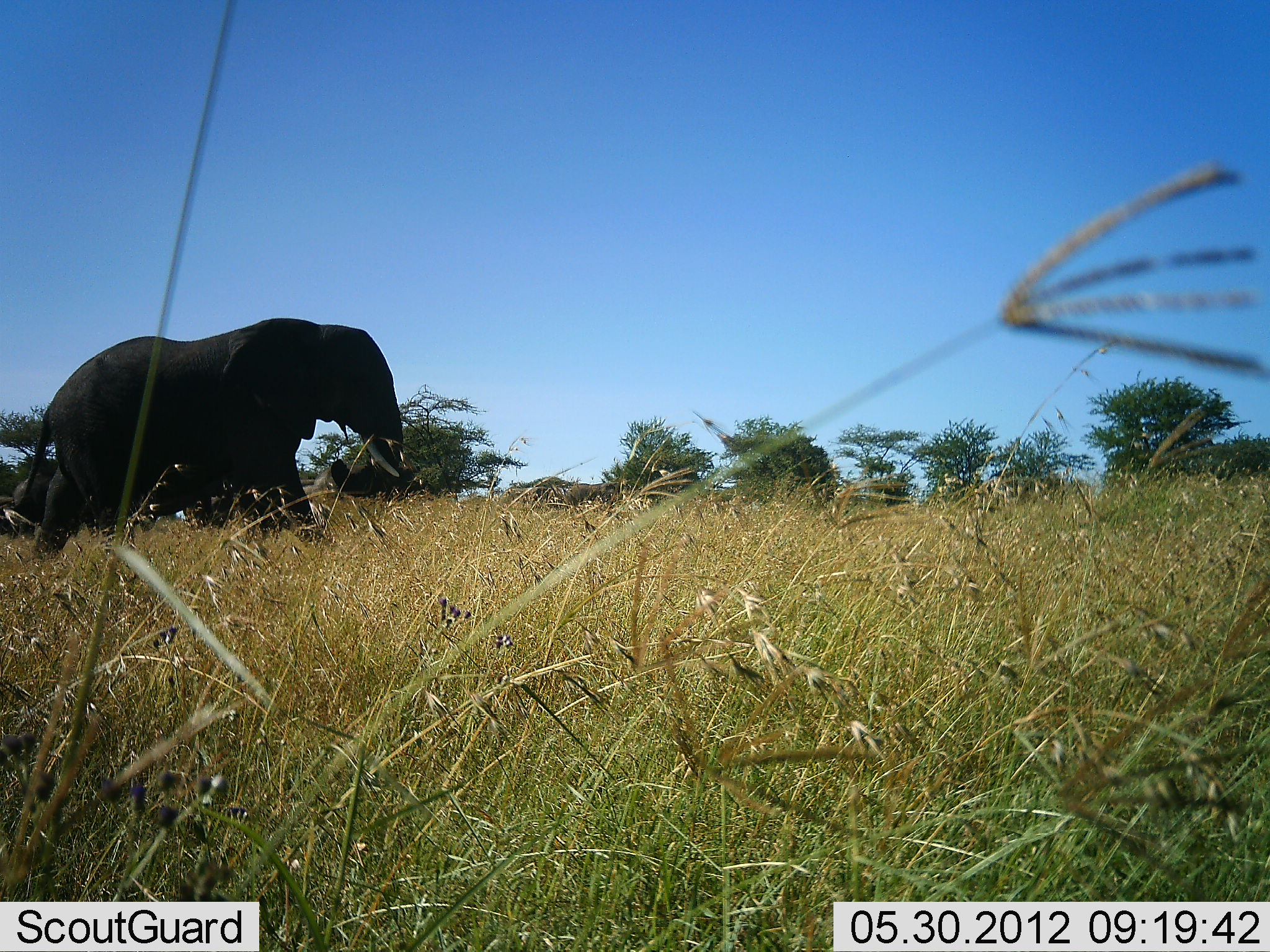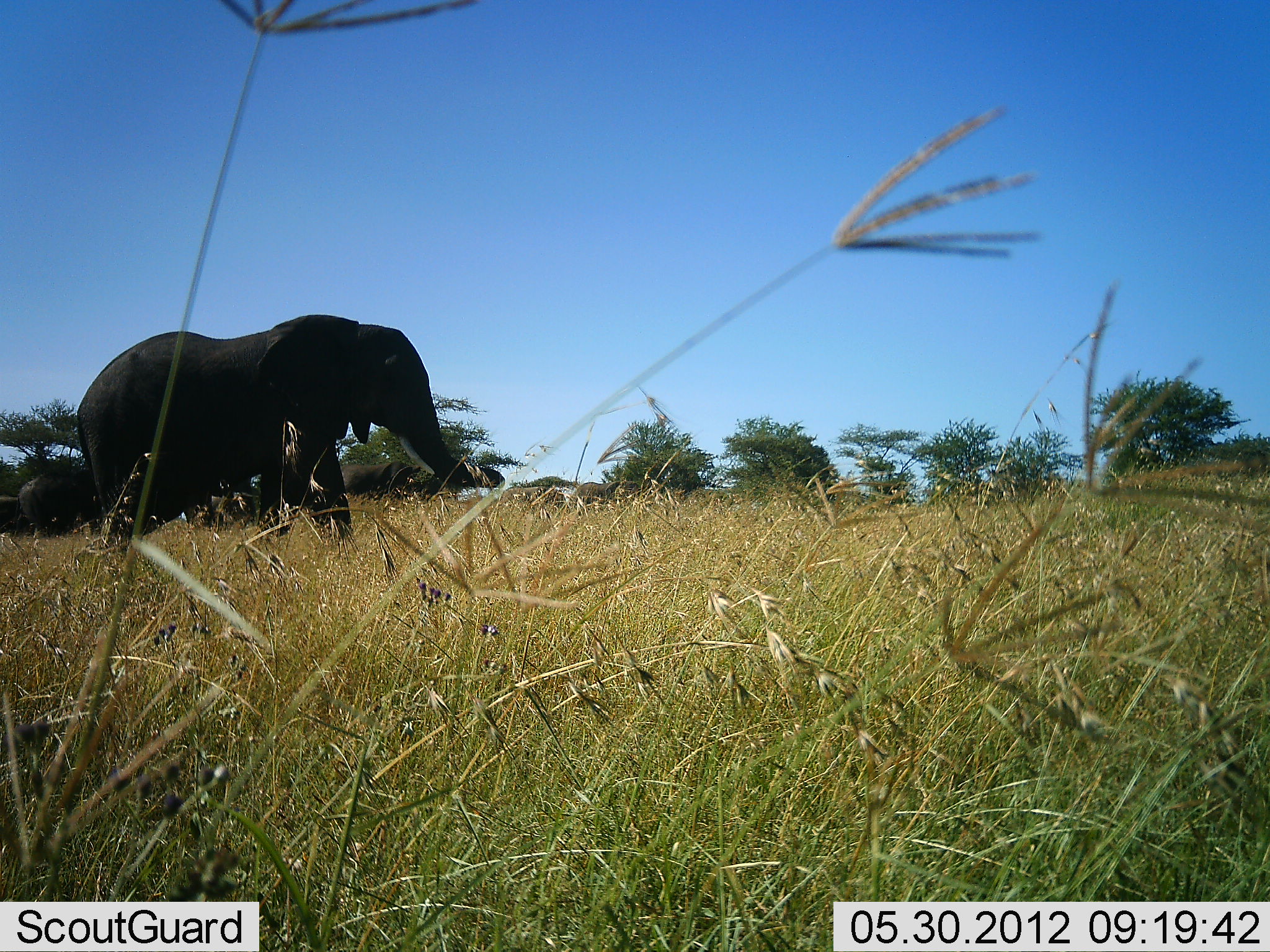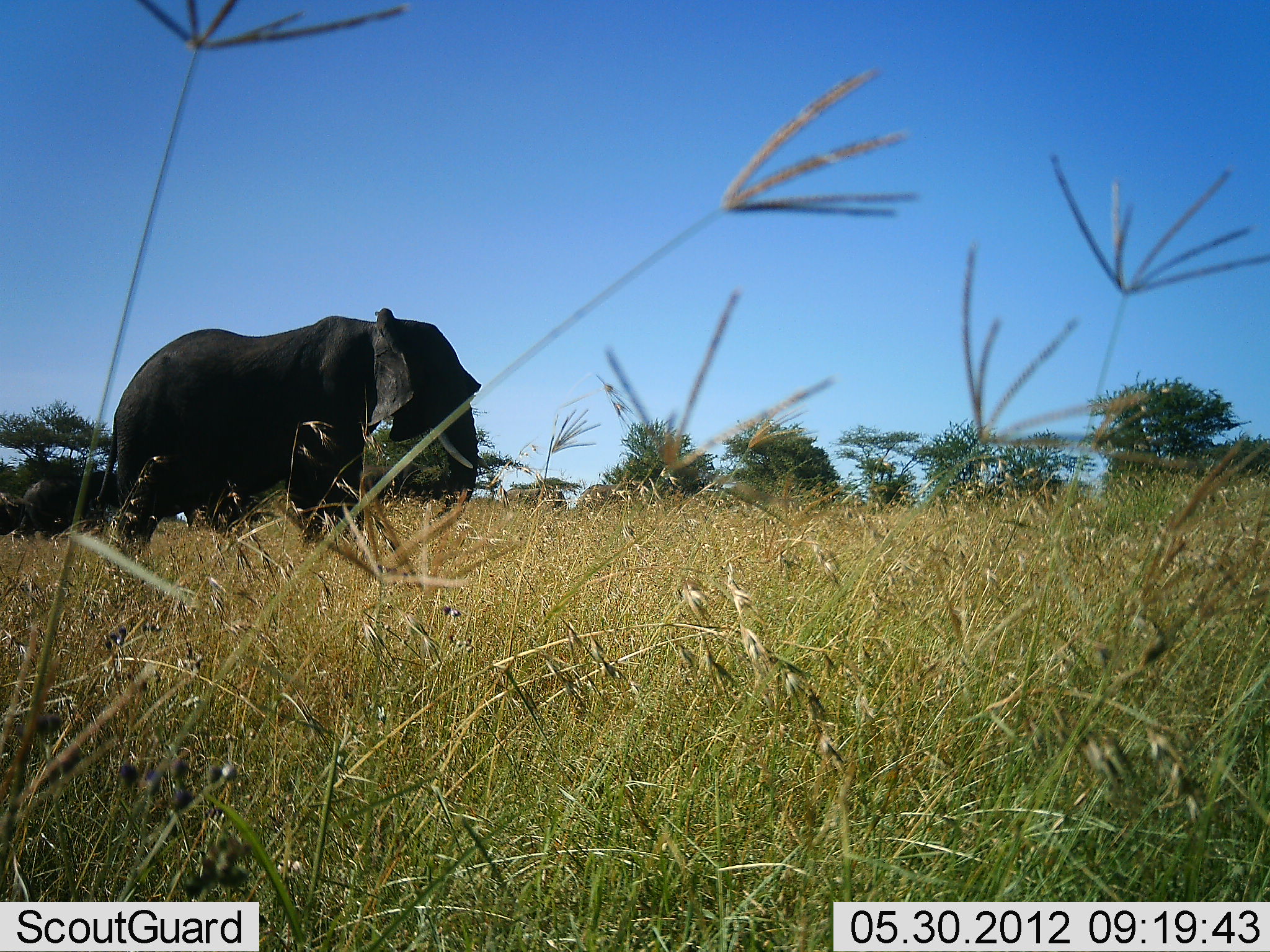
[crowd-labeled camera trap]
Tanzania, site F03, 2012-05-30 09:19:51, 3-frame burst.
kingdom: Animalia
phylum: Chordata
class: Mammalia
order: Proboscidea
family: Elephantidae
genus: Loxodonta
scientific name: Loxodonta africana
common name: african bush elephant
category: elephant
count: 2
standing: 0%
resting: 0%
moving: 100%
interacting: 0%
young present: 20%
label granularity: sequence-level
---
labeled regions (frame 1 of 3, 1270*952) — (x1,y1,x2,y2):
animal: (13,317,409,562); (87,444,286,534); (9,455,66,540); (310,456,376,499); (0,494,29,536); (563,483,599,505); (600,483,622,503)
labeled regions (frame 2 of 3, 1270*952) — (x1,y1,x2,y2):
animal: (75,313,505,542); (135,462,260,538); (14,468,110,535); (339,462,420,496); (569,479,637,507); (0,495,25,539); (500,483,547,500)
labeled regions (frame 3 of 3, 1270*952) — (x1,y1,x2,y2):
animal: (79,307,482,566); (21,471,129,536); (0,489,35,540)